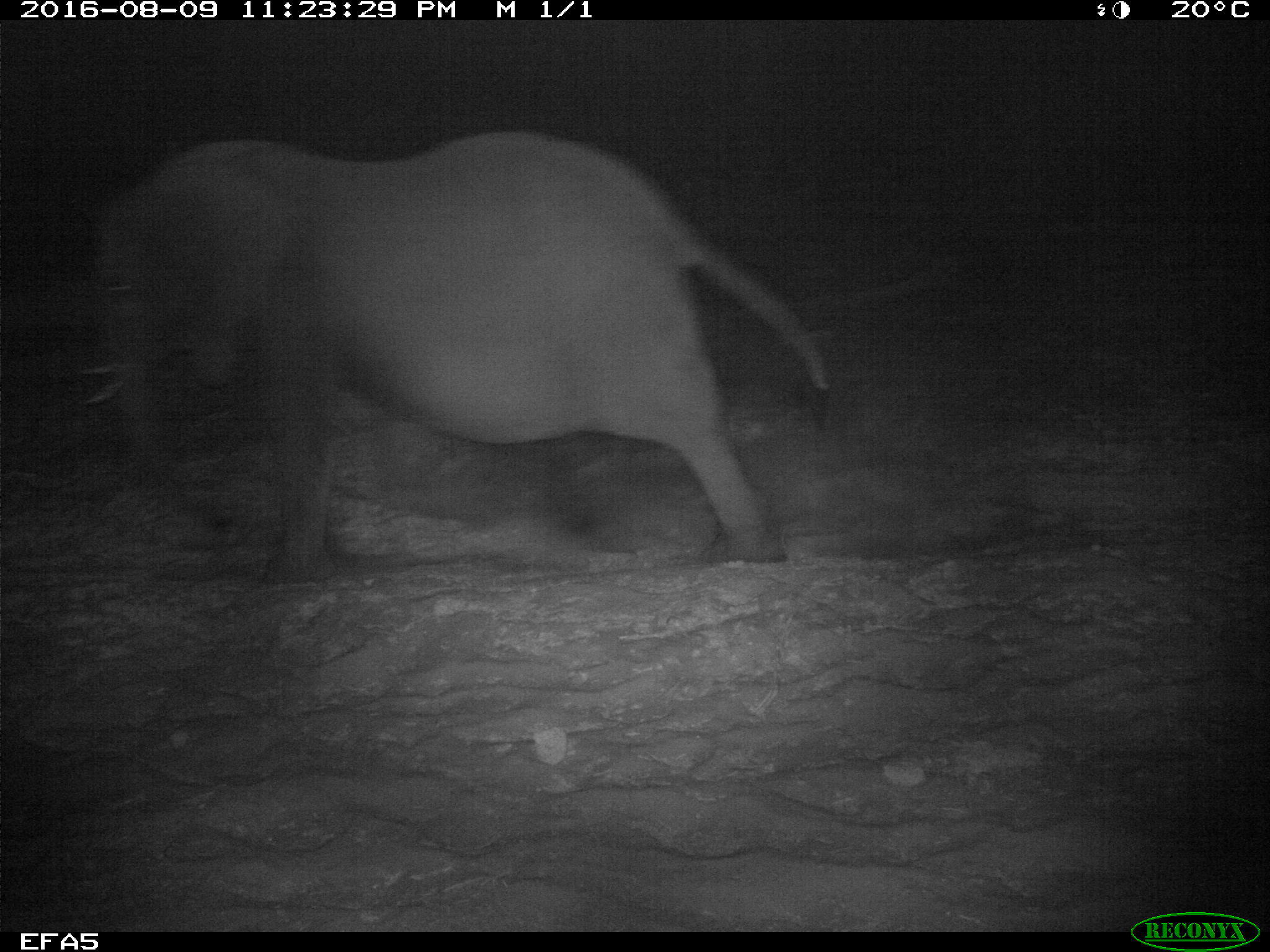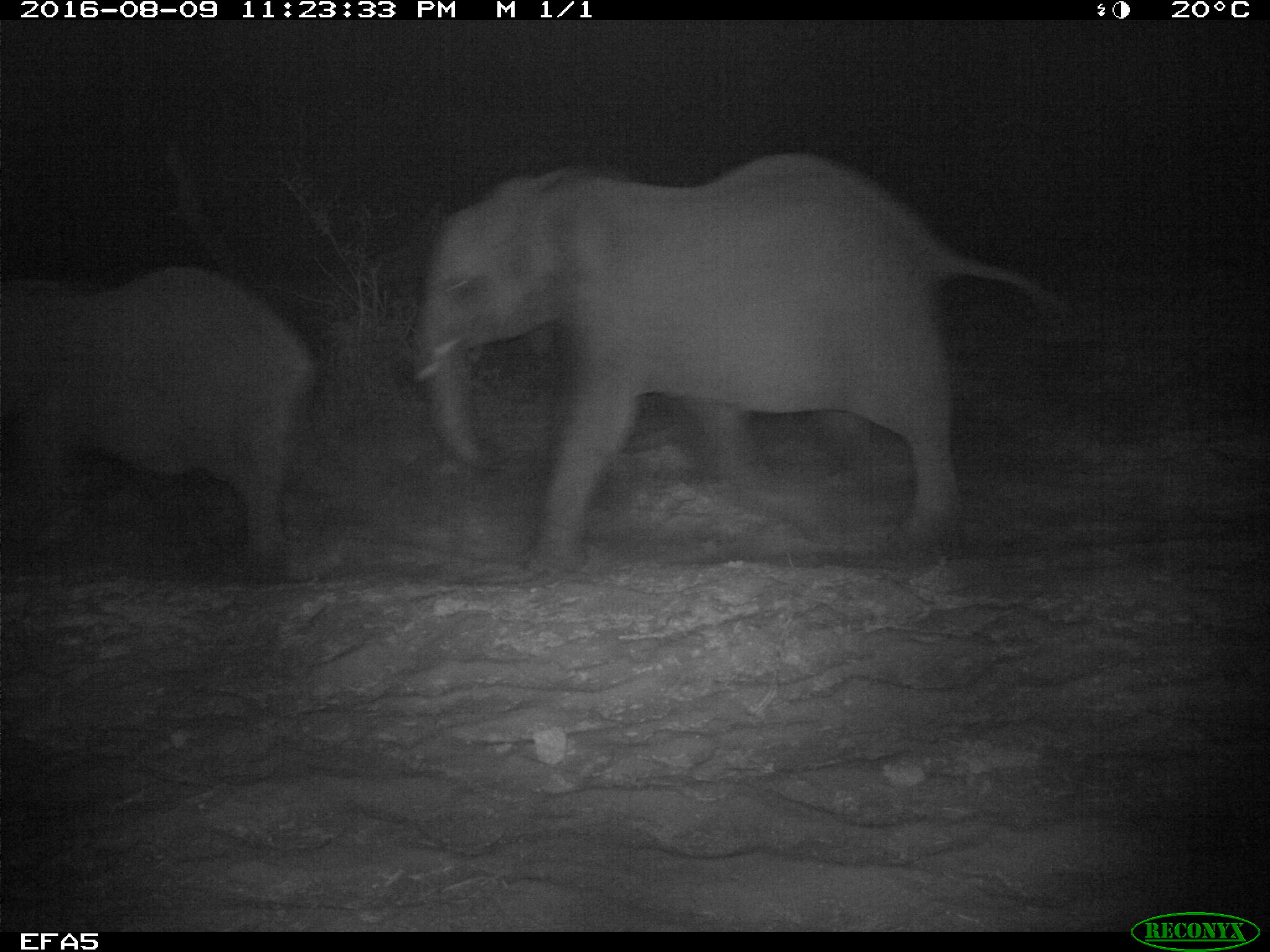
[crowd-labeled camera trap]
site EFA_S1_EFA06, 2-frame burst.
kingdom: Animalia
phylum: Chordata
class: Mammalia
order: Proboscidea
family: Elephantidae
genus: Loxodonta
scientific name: Loxodonta africana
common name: african bush elephant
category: elephant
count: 2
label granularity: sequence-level